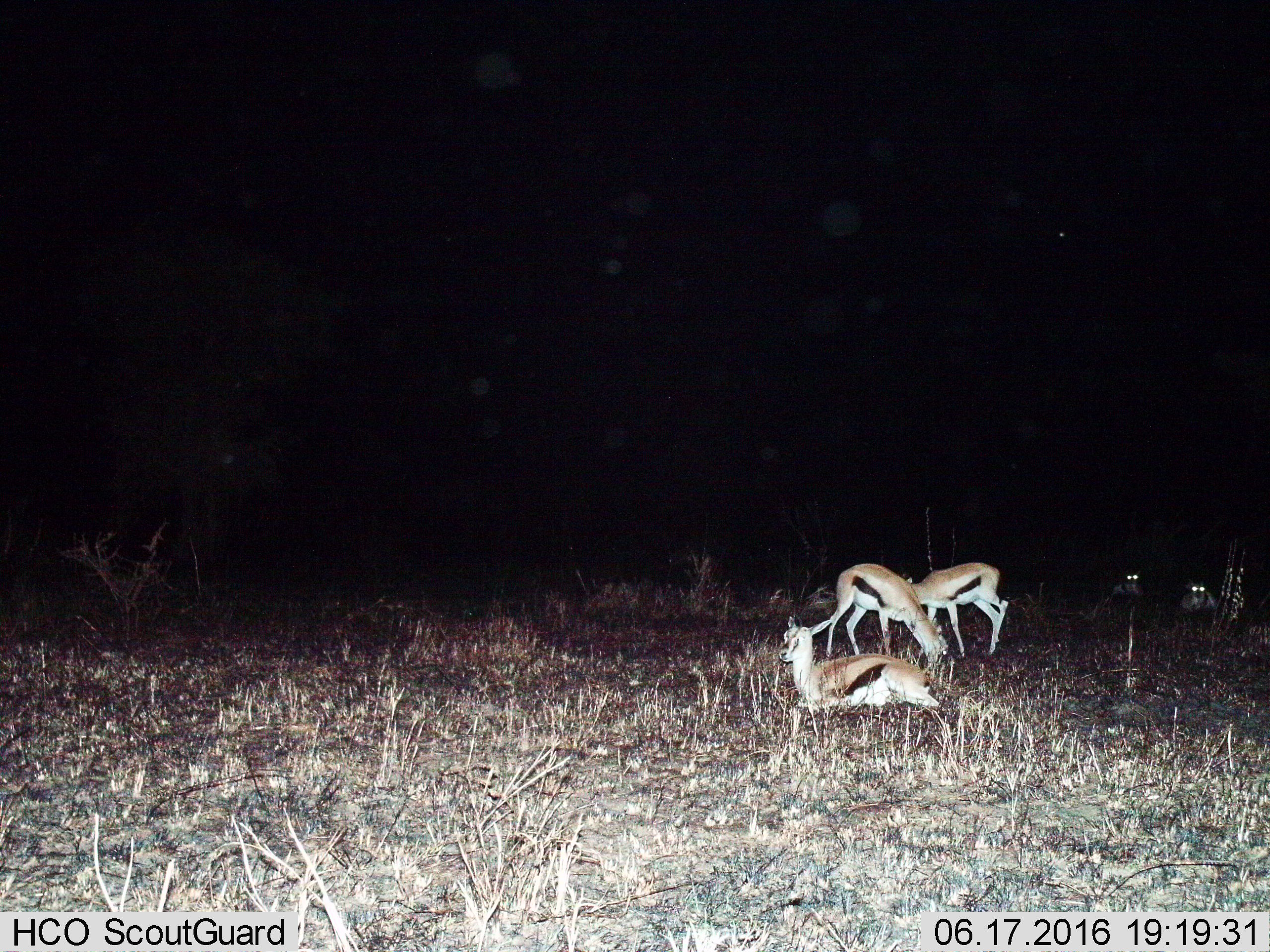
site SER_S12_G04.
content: unidentified animal